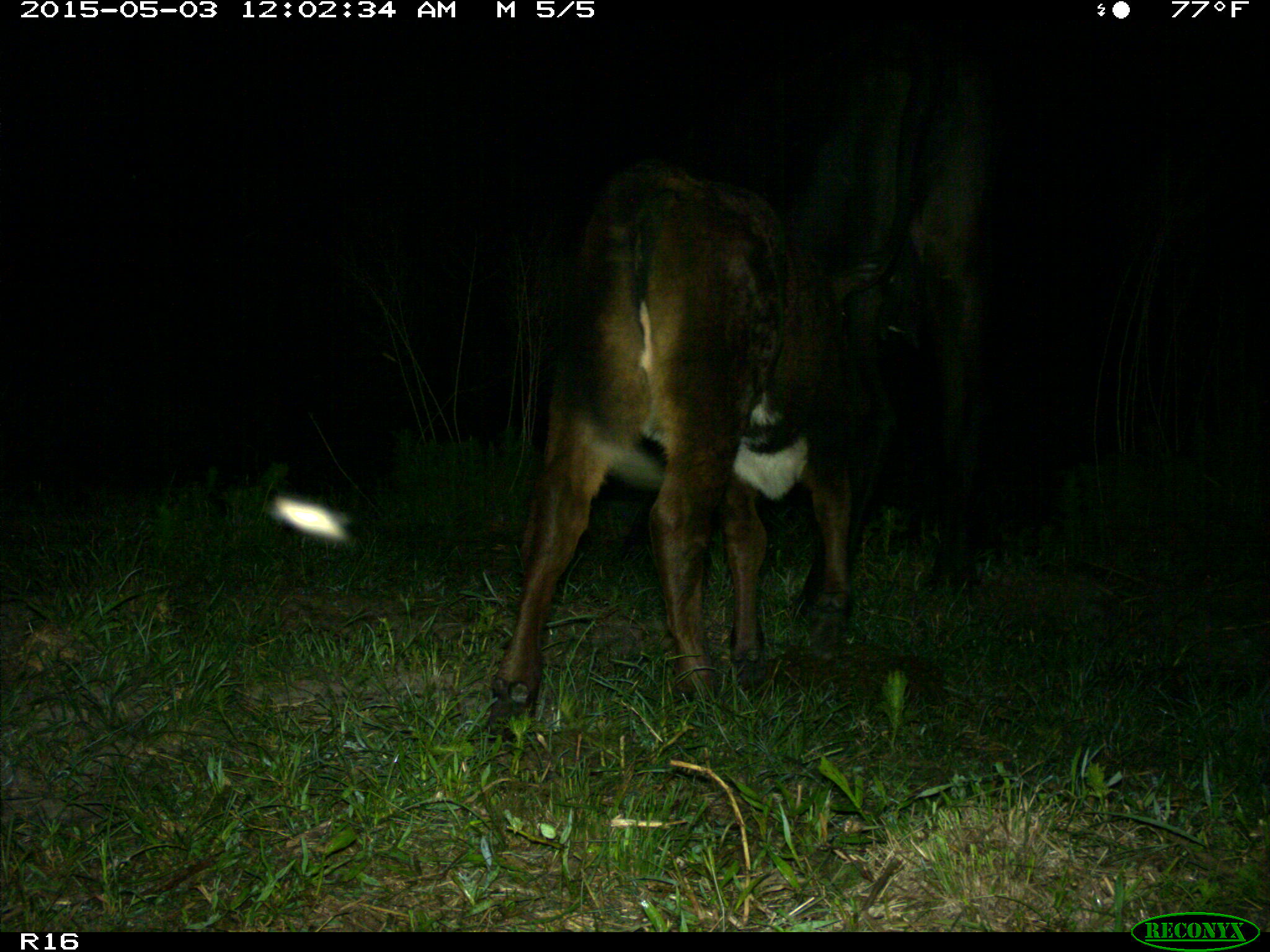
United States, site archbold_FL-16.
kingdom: Animalia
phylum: Chordata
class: Mammalia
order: Artiodactyla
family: Bovidae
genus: Bos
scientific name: Bos taurus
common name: domestic cow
Bos taurus (domestic cow).